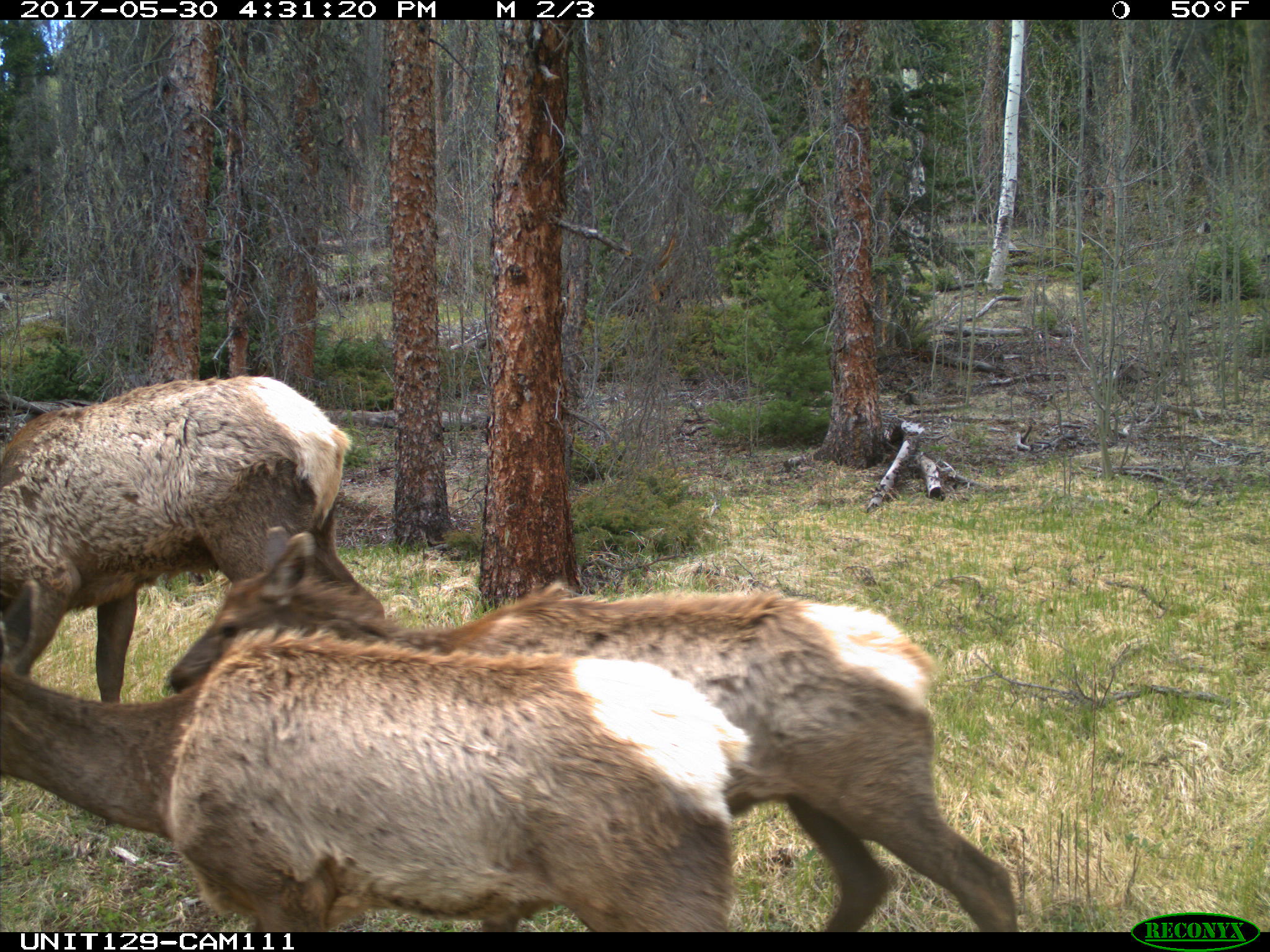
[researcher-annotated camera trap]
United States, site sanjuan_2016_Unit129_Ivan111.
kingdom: Animalia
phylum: Chordata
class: Mammalia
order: Artiodactyla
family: Cervidae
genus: Cervus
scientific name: Cervus elaphus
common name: red deer